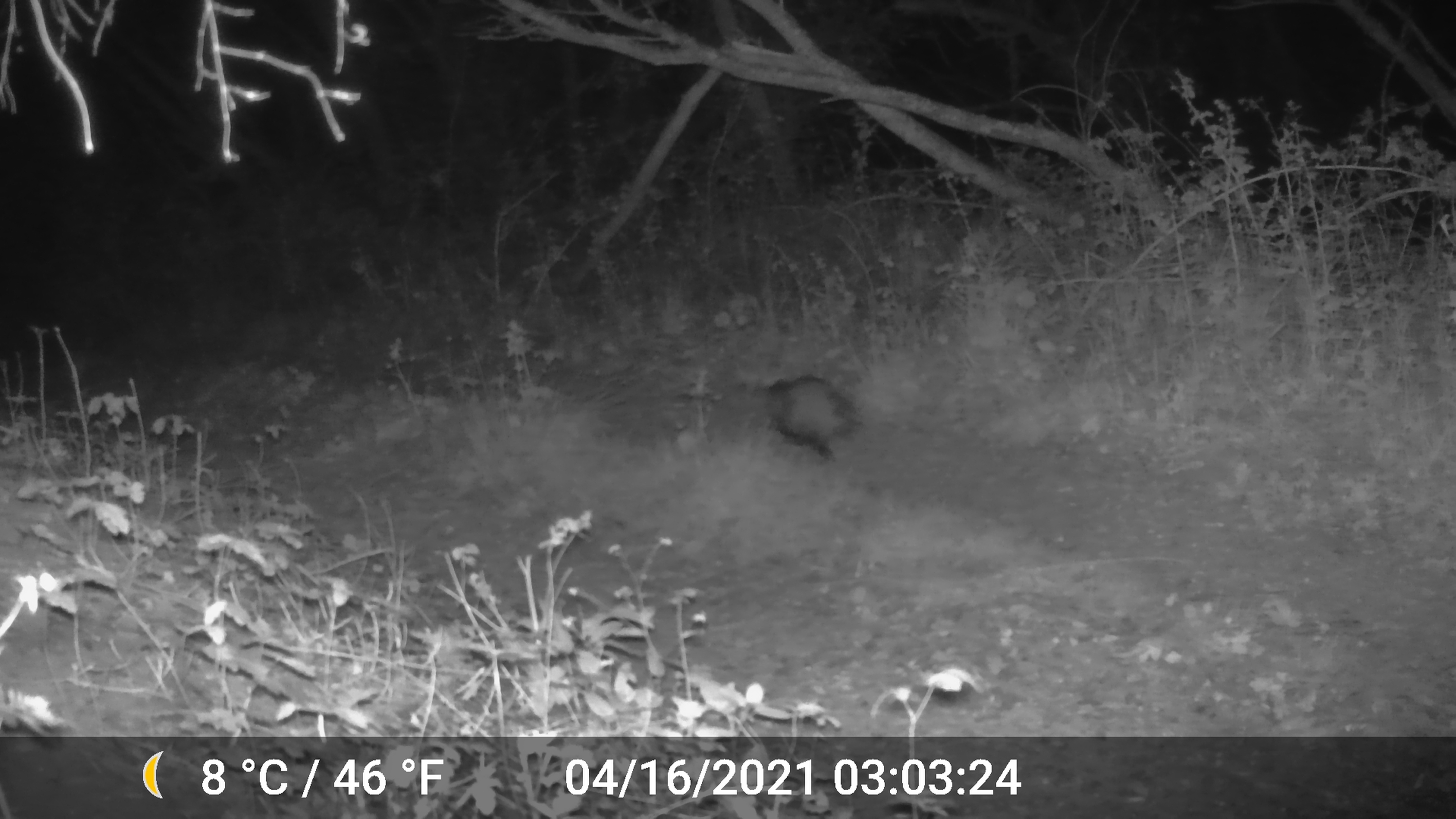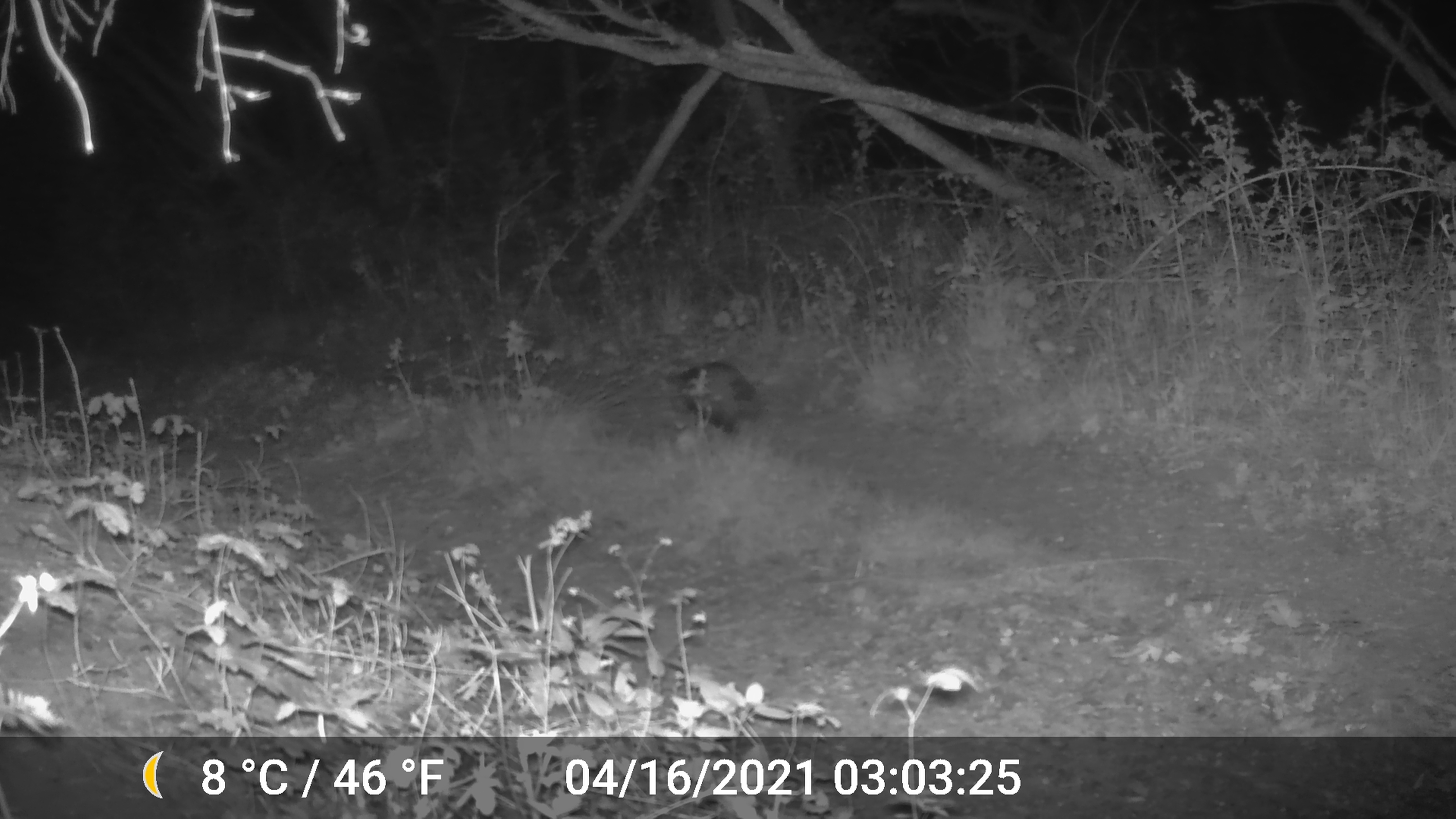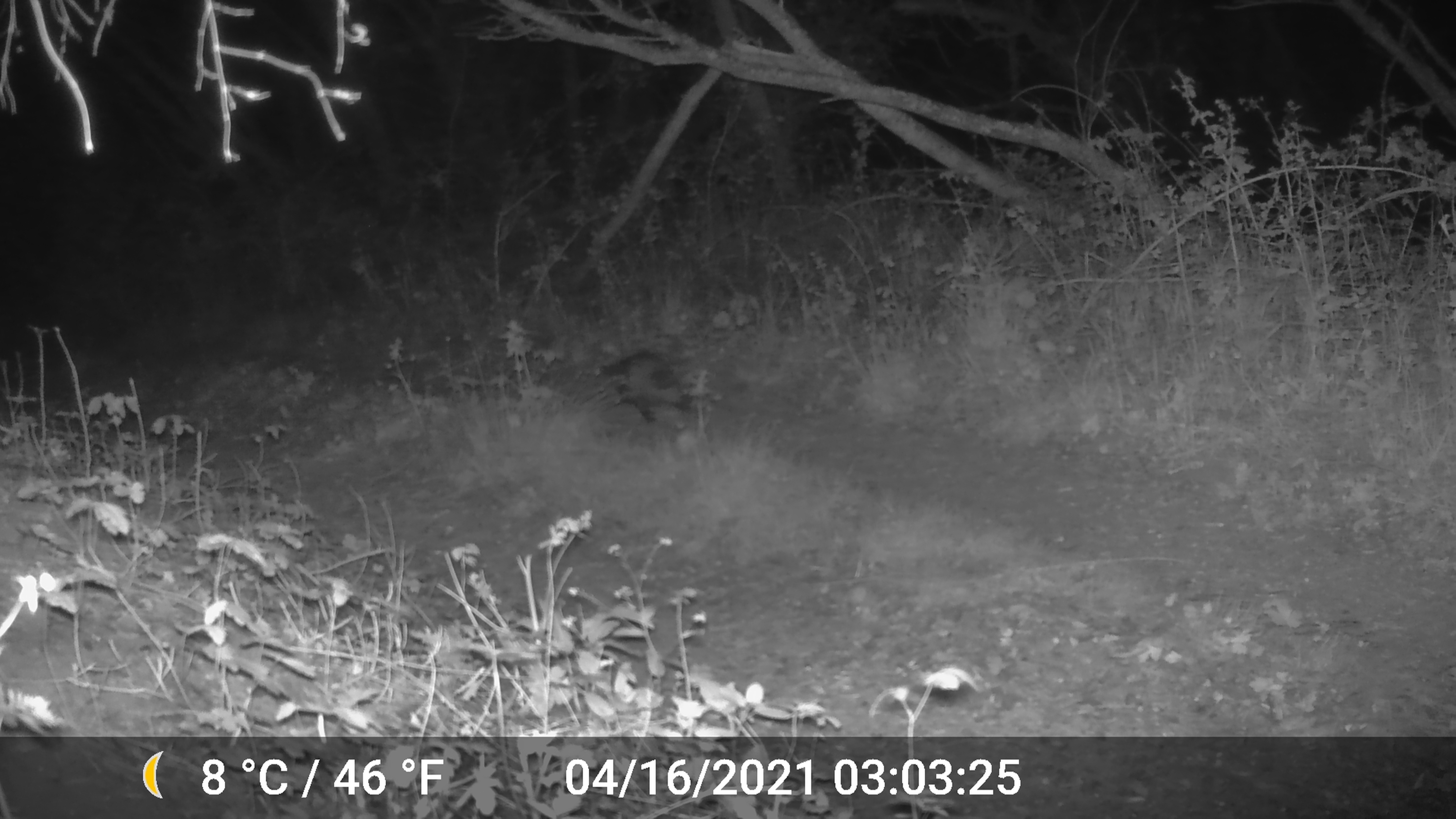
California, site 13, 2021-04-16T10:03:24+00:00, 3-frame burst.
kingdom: Animalia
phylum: Chordata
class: Mammalia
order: Didelphimorphia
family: Didelphidae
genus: Didelphis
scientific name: Didelphis virginiana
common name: virginia opossum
Virginia opossum (Didelphis virginiana).